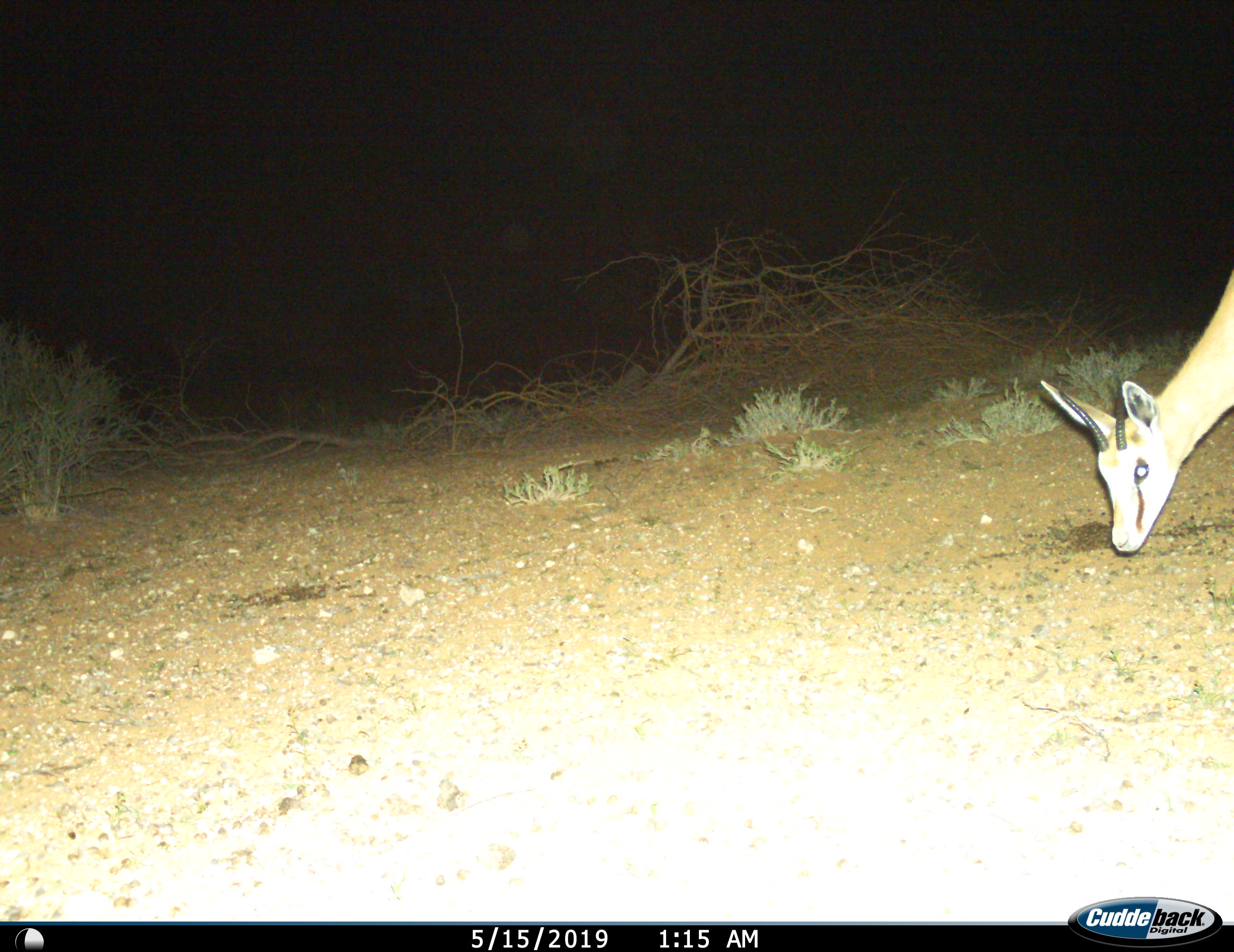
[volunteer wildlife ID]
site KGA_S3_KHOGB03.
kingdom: Animalia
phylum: Chordata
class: Mammalia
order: Artiodactyla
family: Bovidae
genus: Antidorcas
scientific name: Antidorcas marsupialis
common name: springbok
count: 1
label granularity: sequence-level